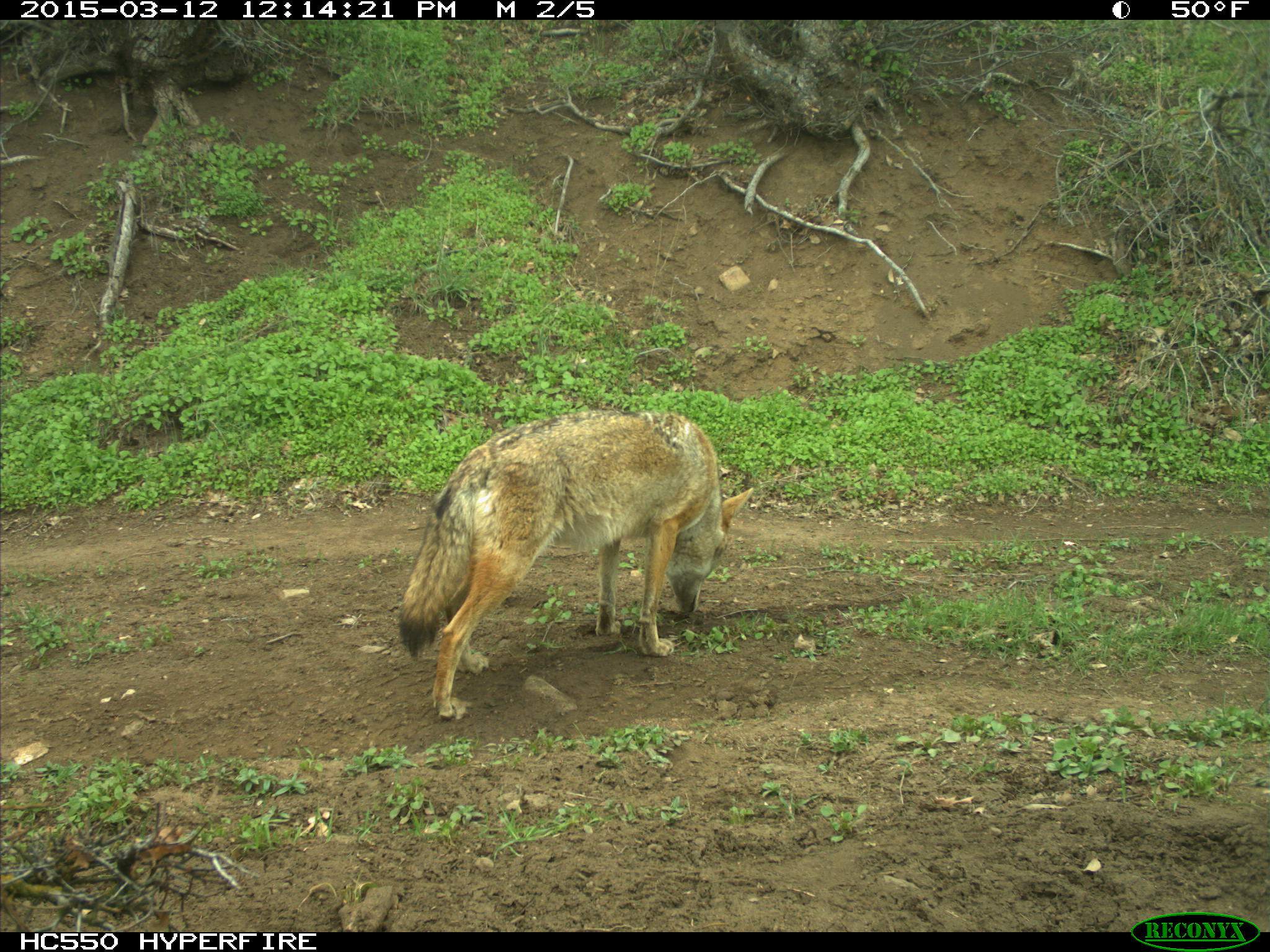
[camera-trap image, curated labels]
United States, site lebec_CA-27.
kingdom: Animalia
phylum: Chordata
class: Mammalia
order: Carnivora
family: Canidae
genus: Canis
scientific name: Canis latrans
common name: coyote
Canis latrans (coyote).